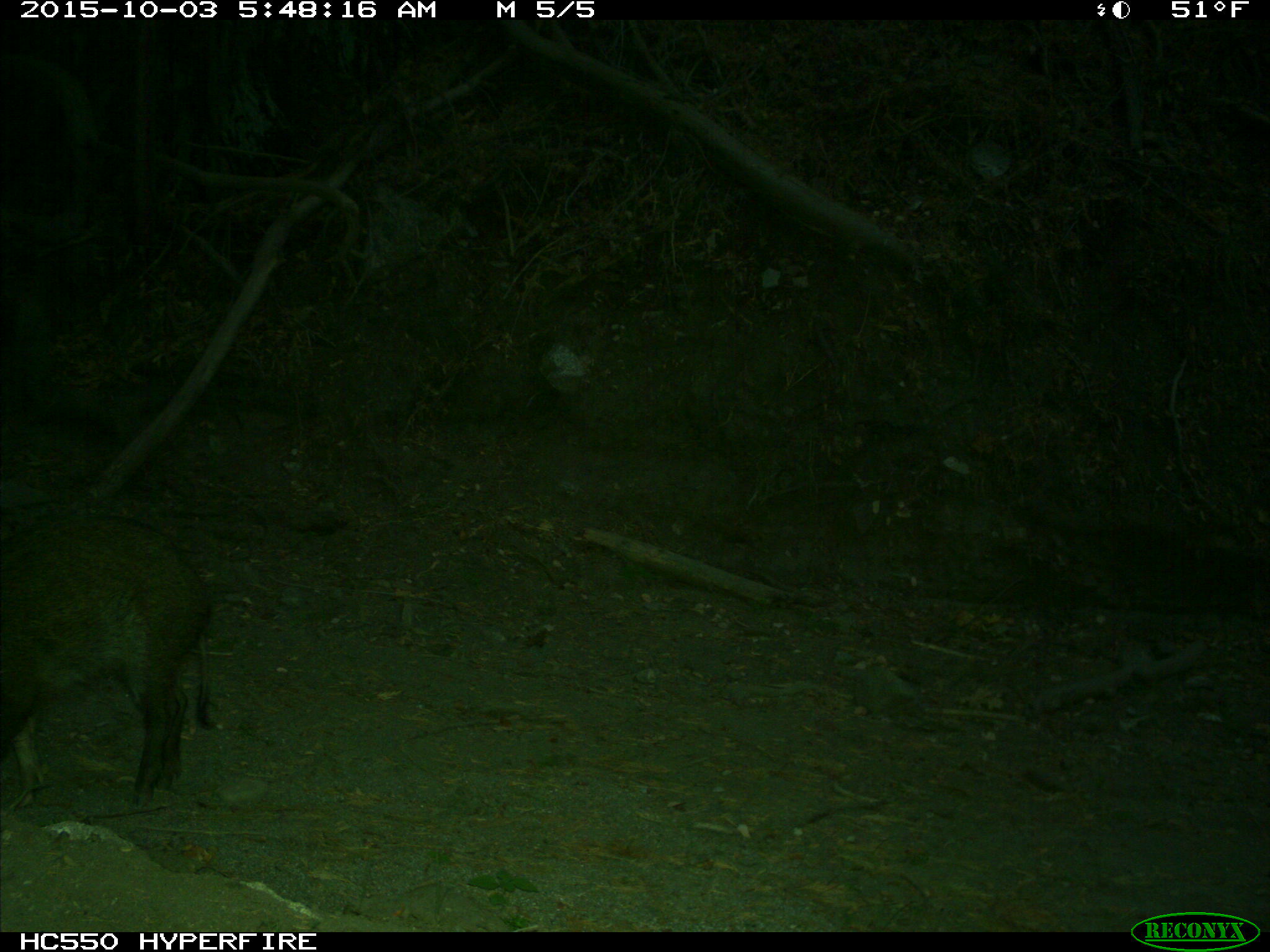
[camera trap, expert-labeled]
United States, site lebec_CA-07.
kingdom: Animalia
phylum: Chordata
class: Mammalia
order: Artiodactyla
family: Suidae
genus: Sus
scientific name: Sus scrofa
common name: wild boar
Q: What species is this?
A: Sus scrofa (wild boar).